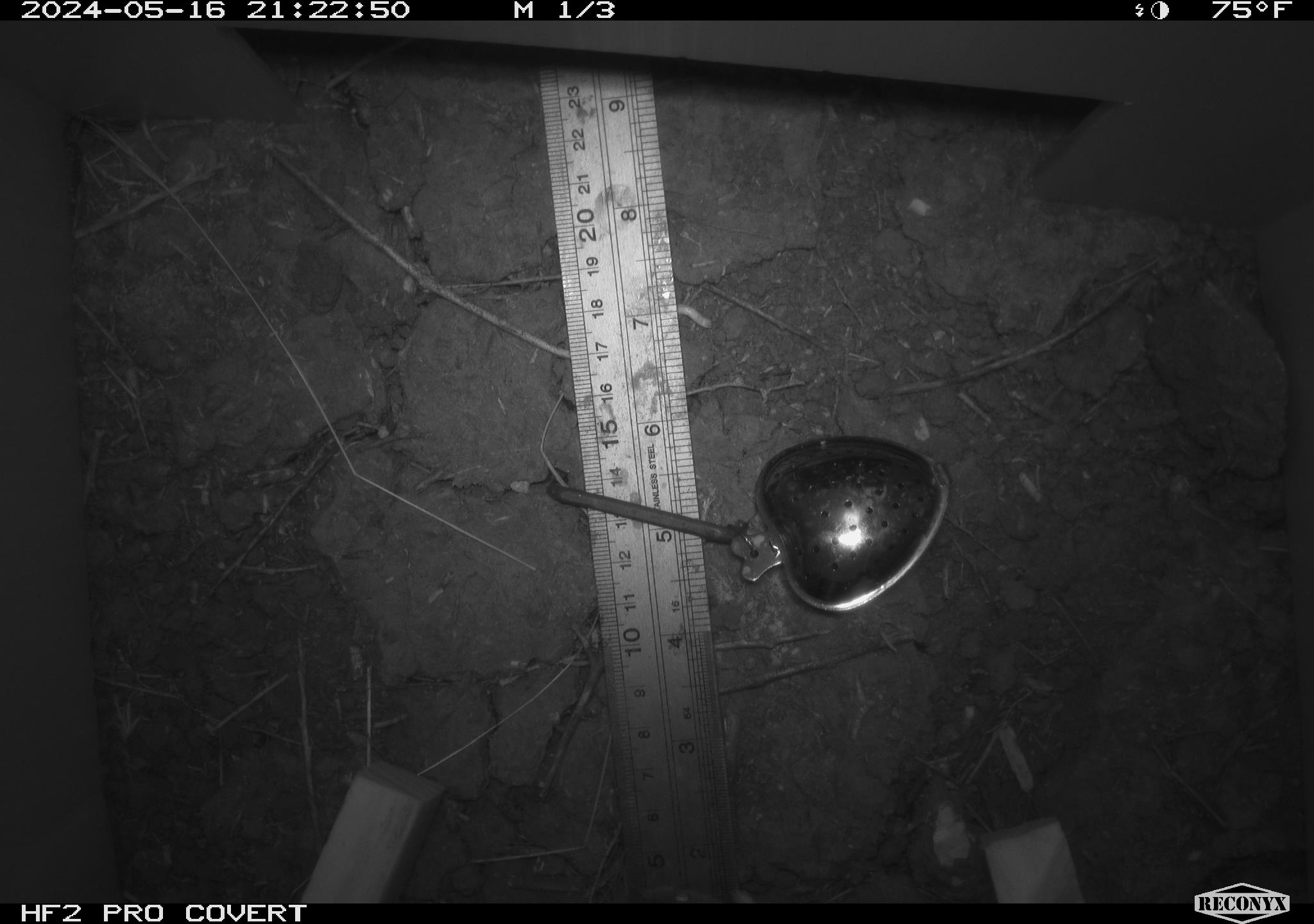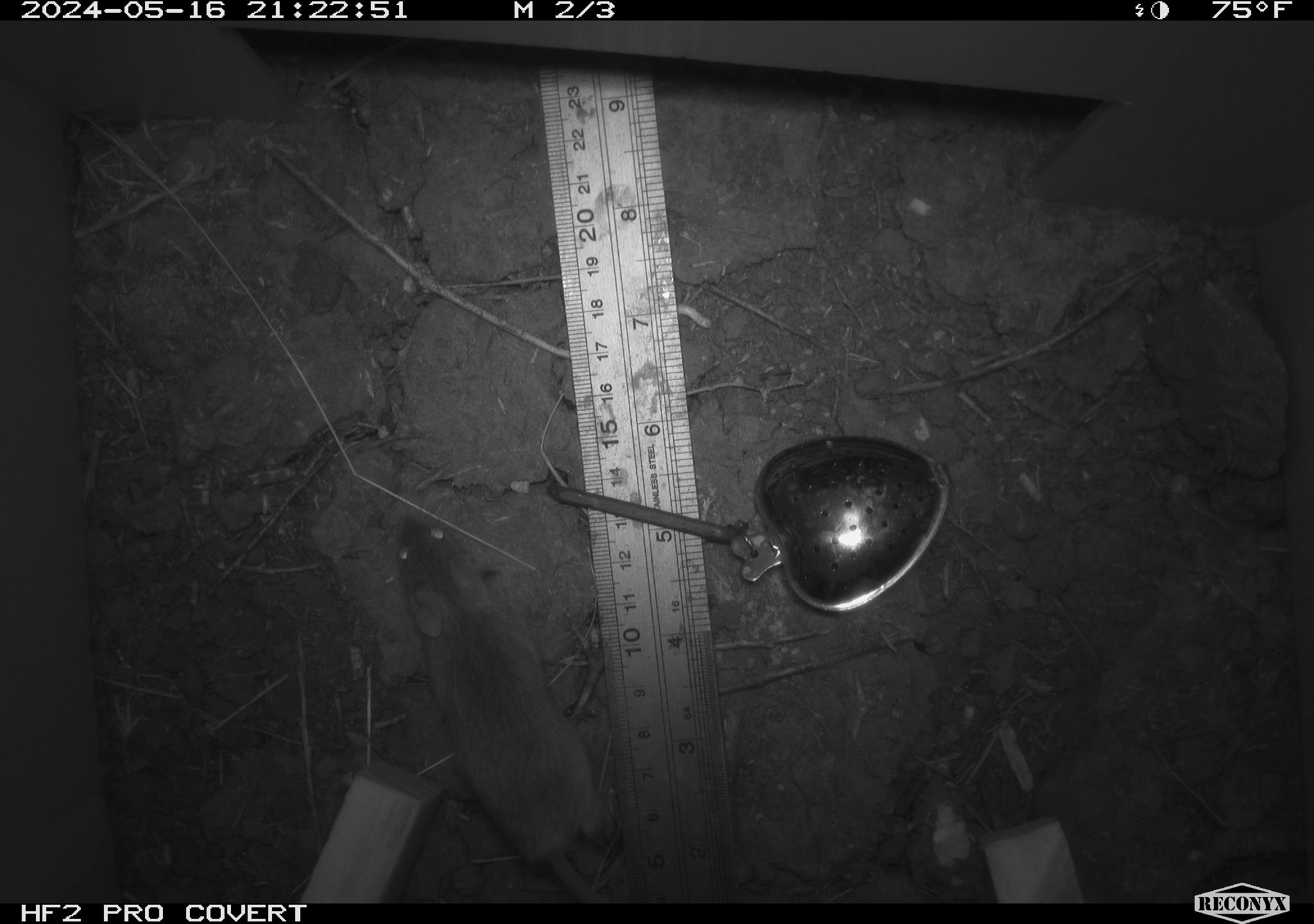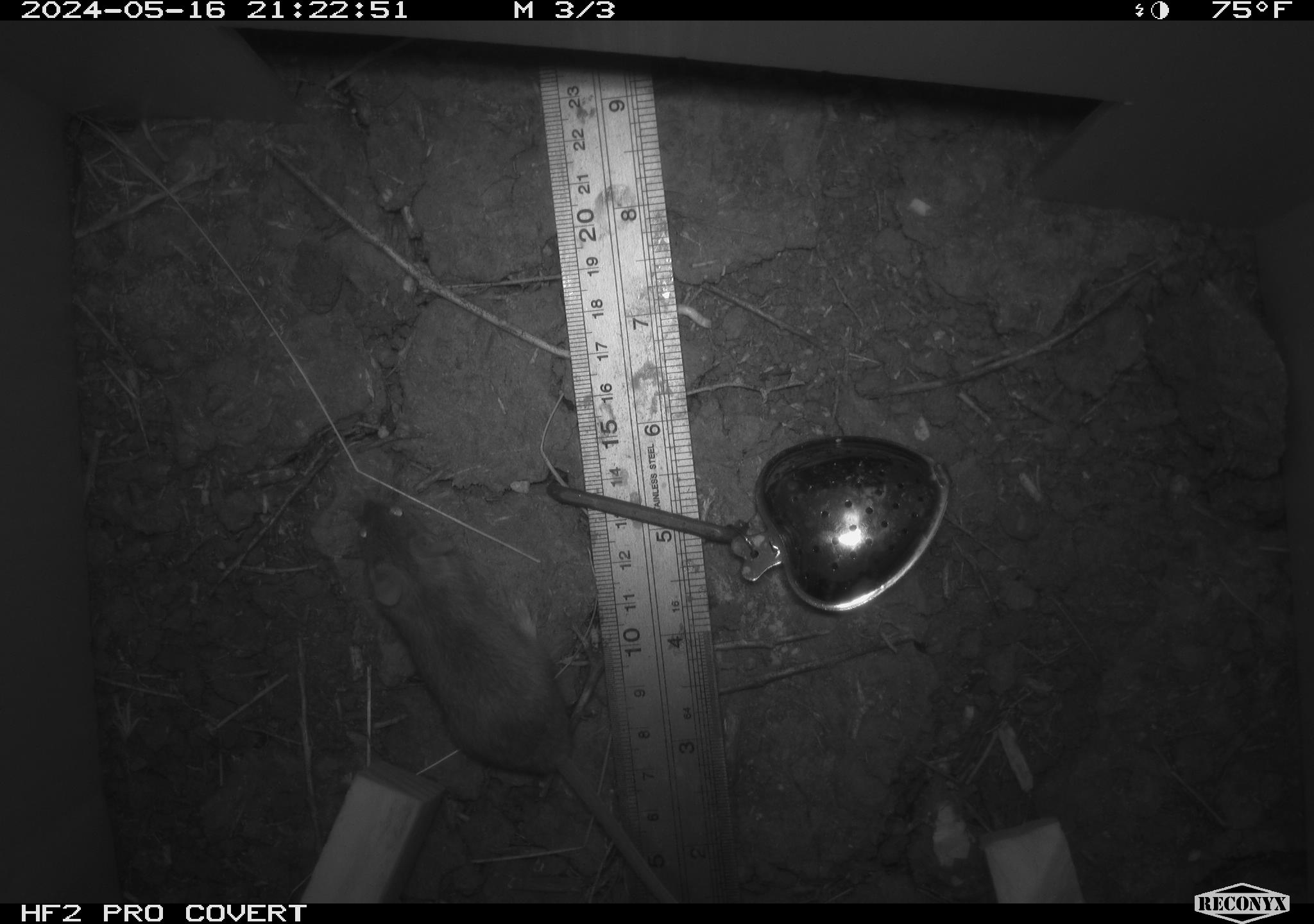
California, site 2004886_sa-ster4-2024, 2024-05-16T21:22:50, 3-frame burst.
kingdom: Animalia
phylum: Chordata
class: Mammalia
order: Rodentia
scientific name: Rodentia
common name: mouse species